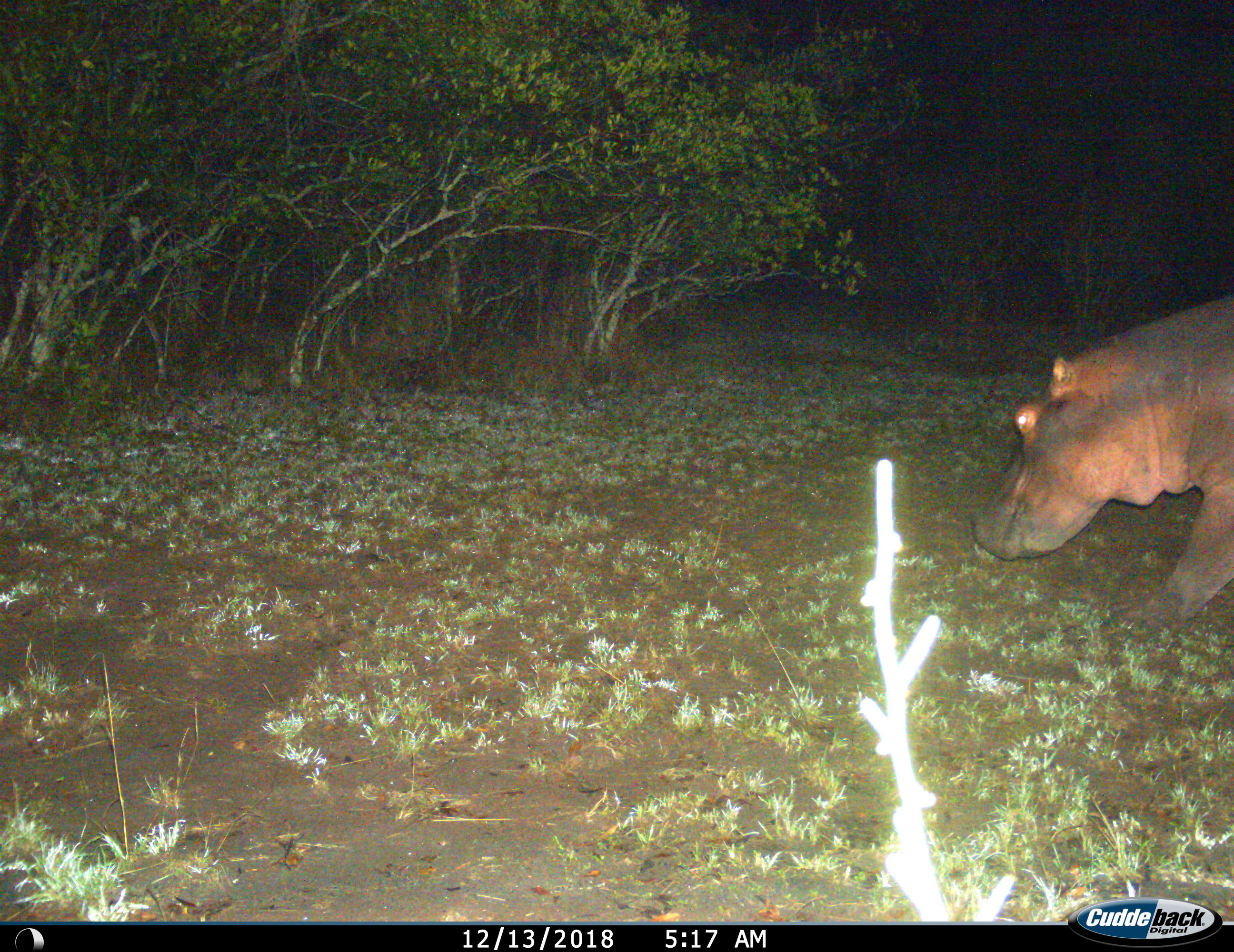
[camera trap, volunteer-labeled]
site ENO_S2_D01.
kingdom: Animalia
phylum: Chordata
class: Mammalia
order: Artiodactyla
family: Hippopotamidae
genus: Hippopotamus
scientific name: Hippopotamus amphibius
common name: hippopotamus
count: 1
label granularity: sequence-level